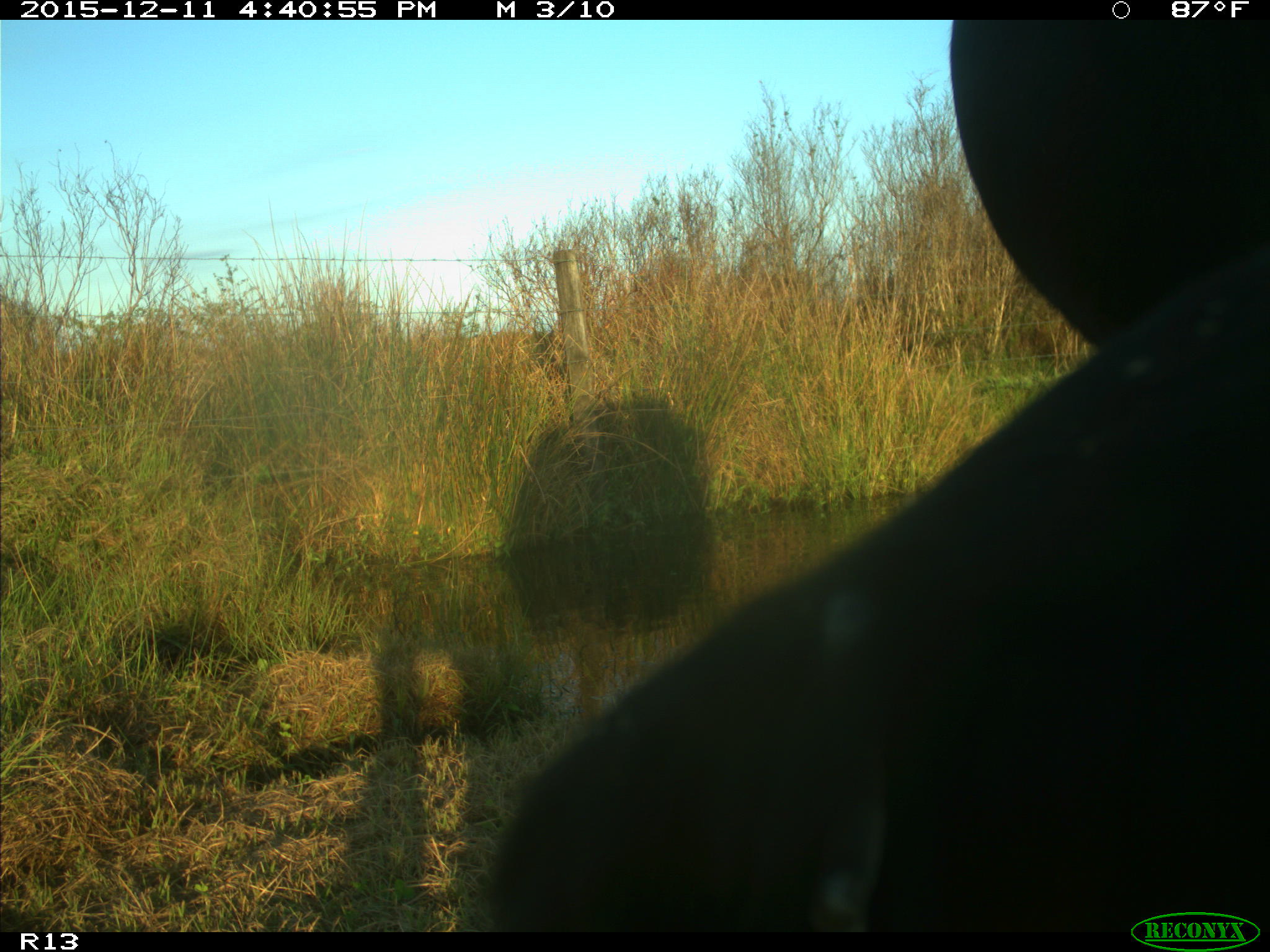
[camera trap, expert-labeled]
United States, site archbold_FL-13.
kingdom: Animalia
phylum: Chordata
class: Mammalia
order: Artiodactyla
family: Bovidae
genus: Bos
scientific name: Bos taurus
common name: domestic cow